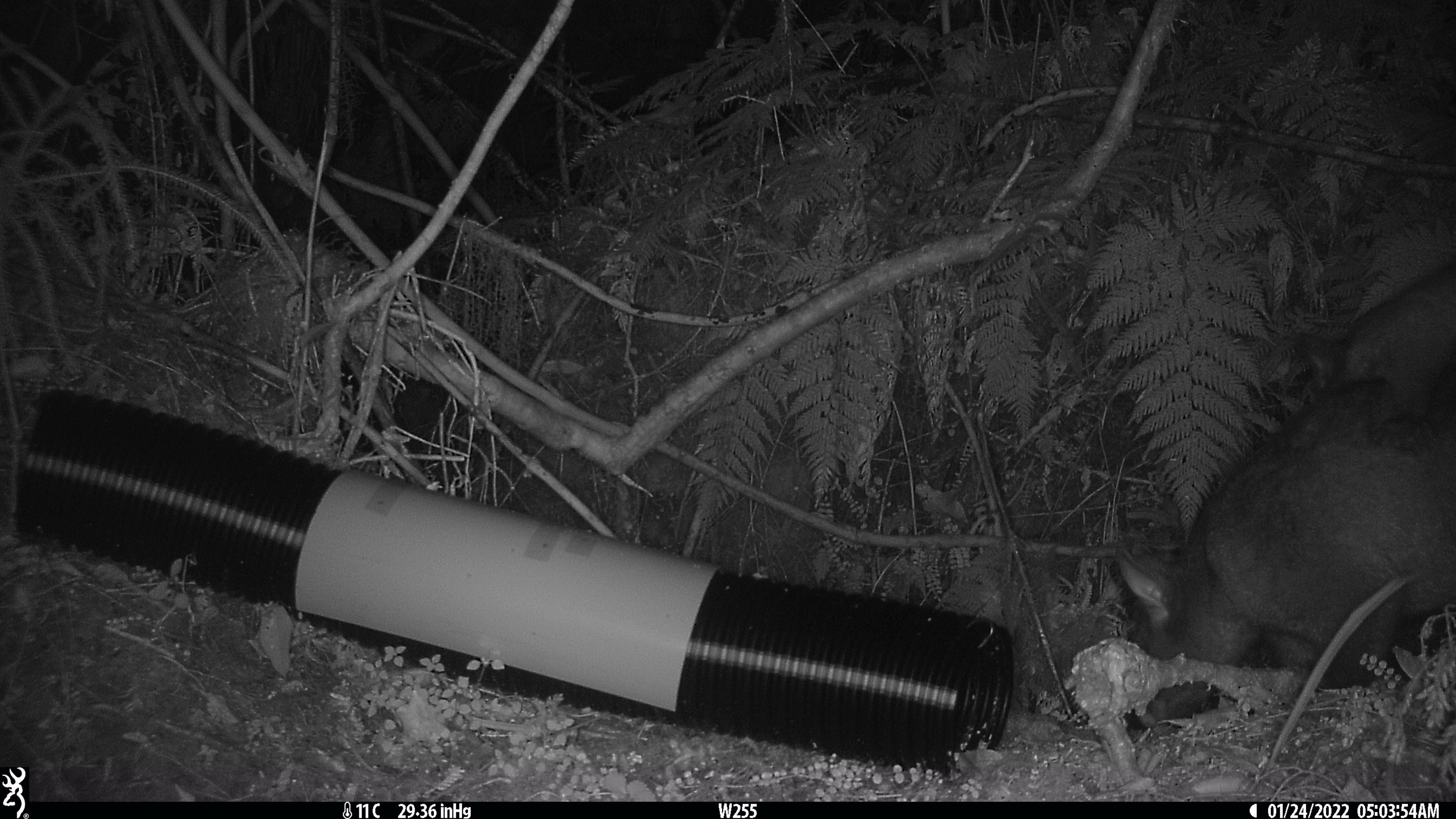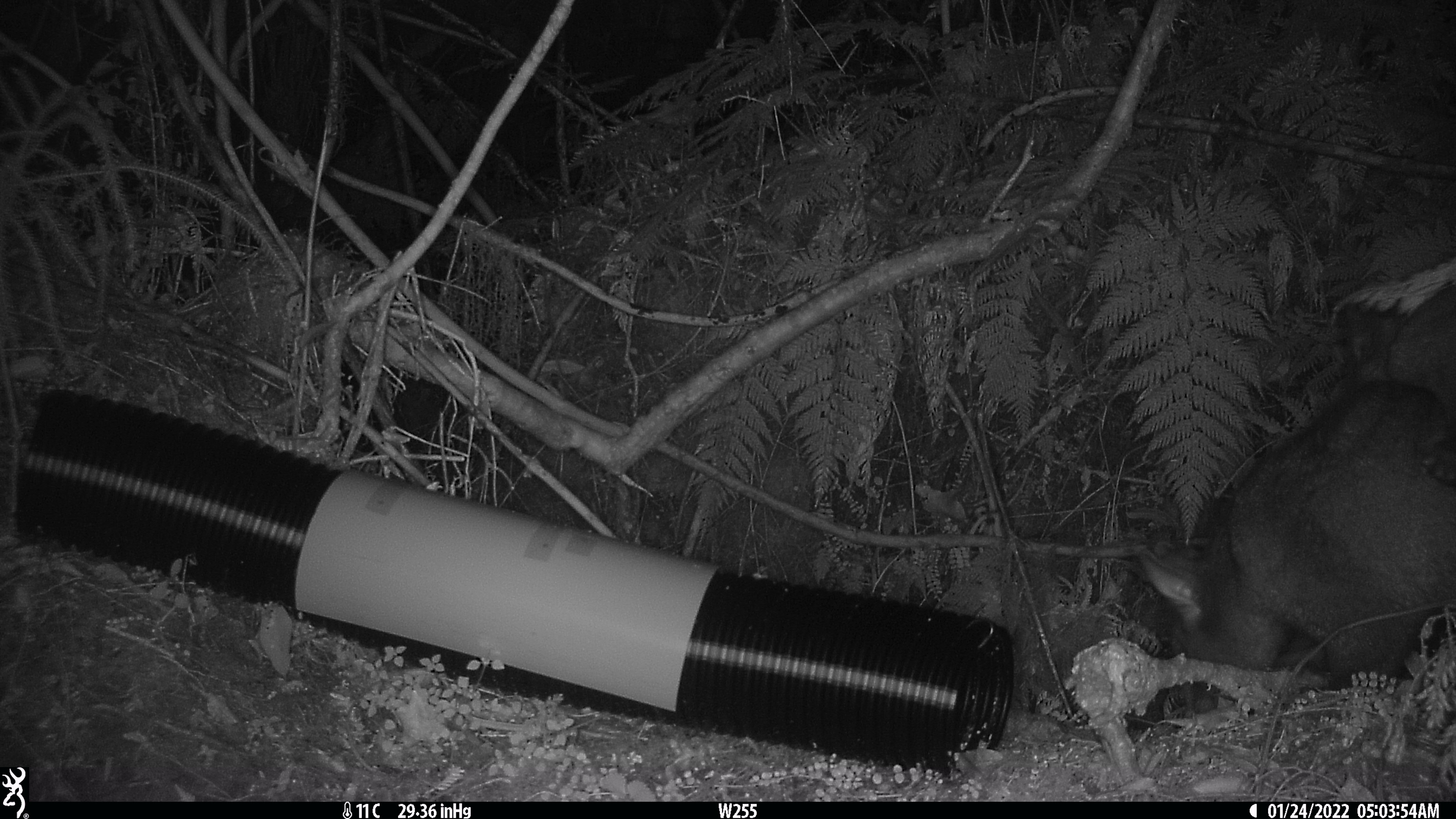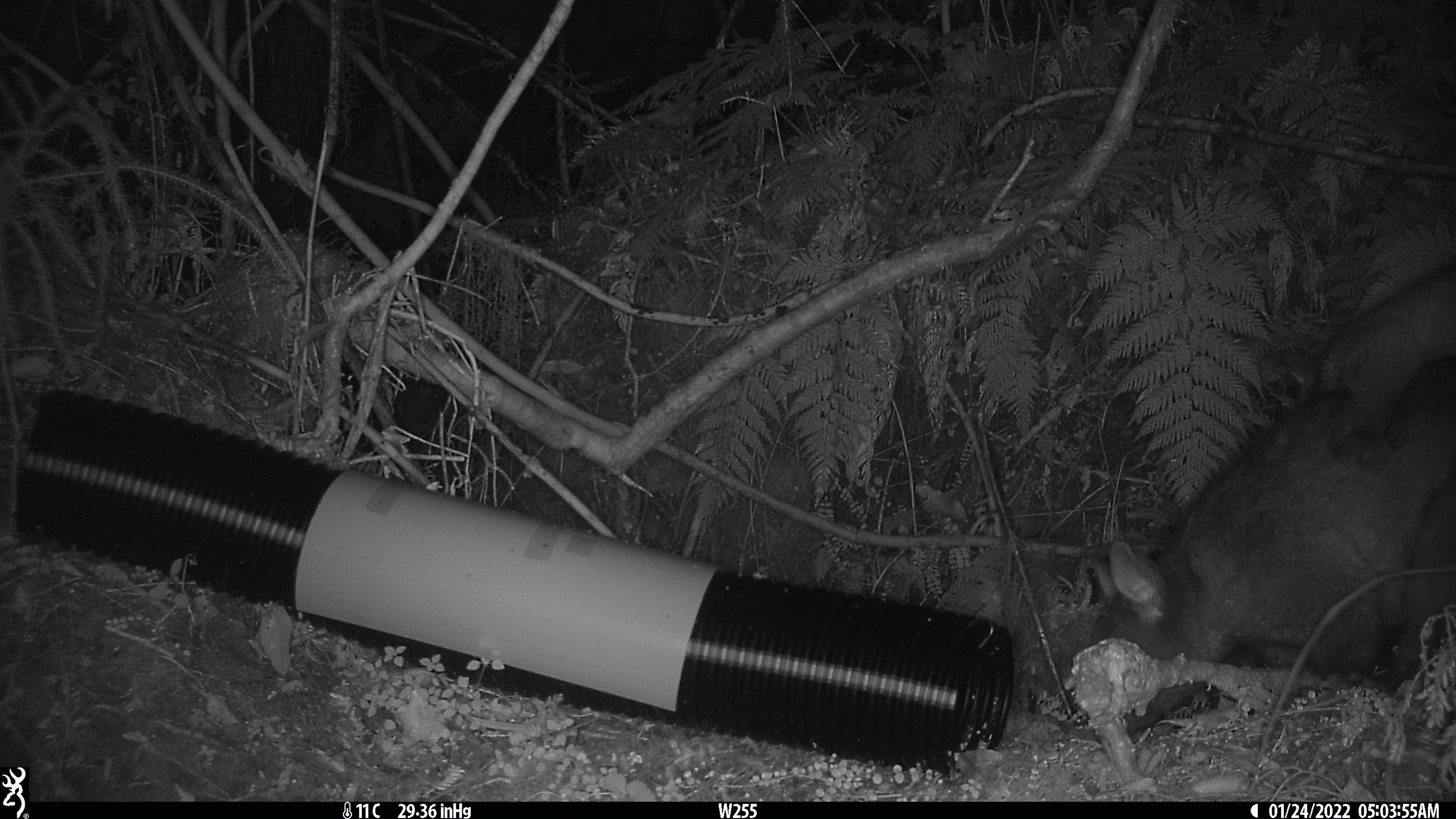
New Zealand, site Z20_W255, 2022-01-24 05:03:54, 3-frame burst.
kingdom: Animalia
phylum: Chordata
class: Mammalia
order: Diprotodontia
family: Phalangeridae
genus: Trichosurus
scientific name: Trichosurus vulpecula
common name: common brushtail possum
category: possum